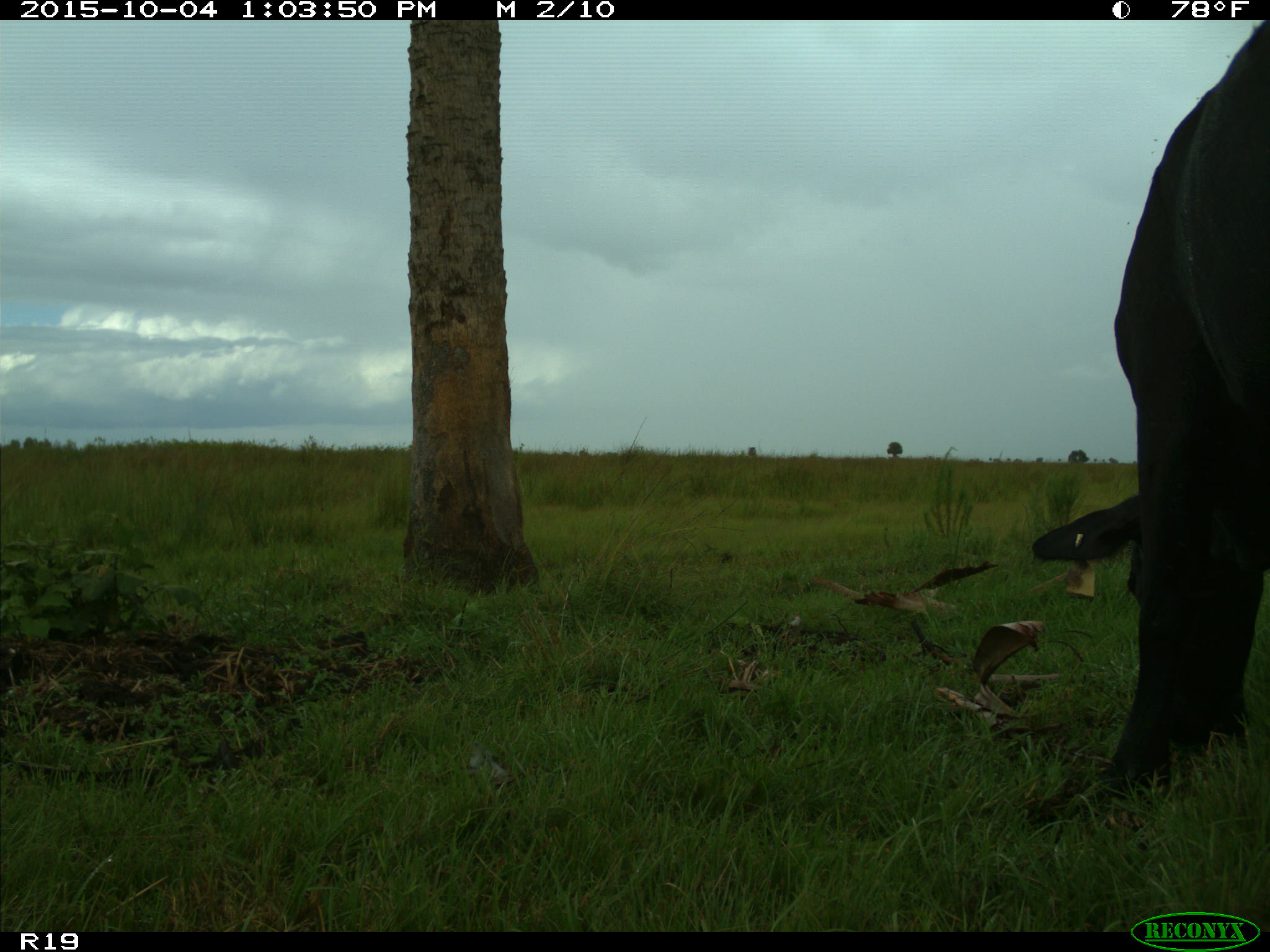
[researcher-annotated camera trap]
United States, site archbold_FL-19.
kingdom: Animalia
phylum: Chordata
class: Mammalia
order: Artiodactyla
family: Bovidae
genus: Bos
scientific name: Bos taurus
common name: domestic cow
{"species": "Bos taurus (domestic cow)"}